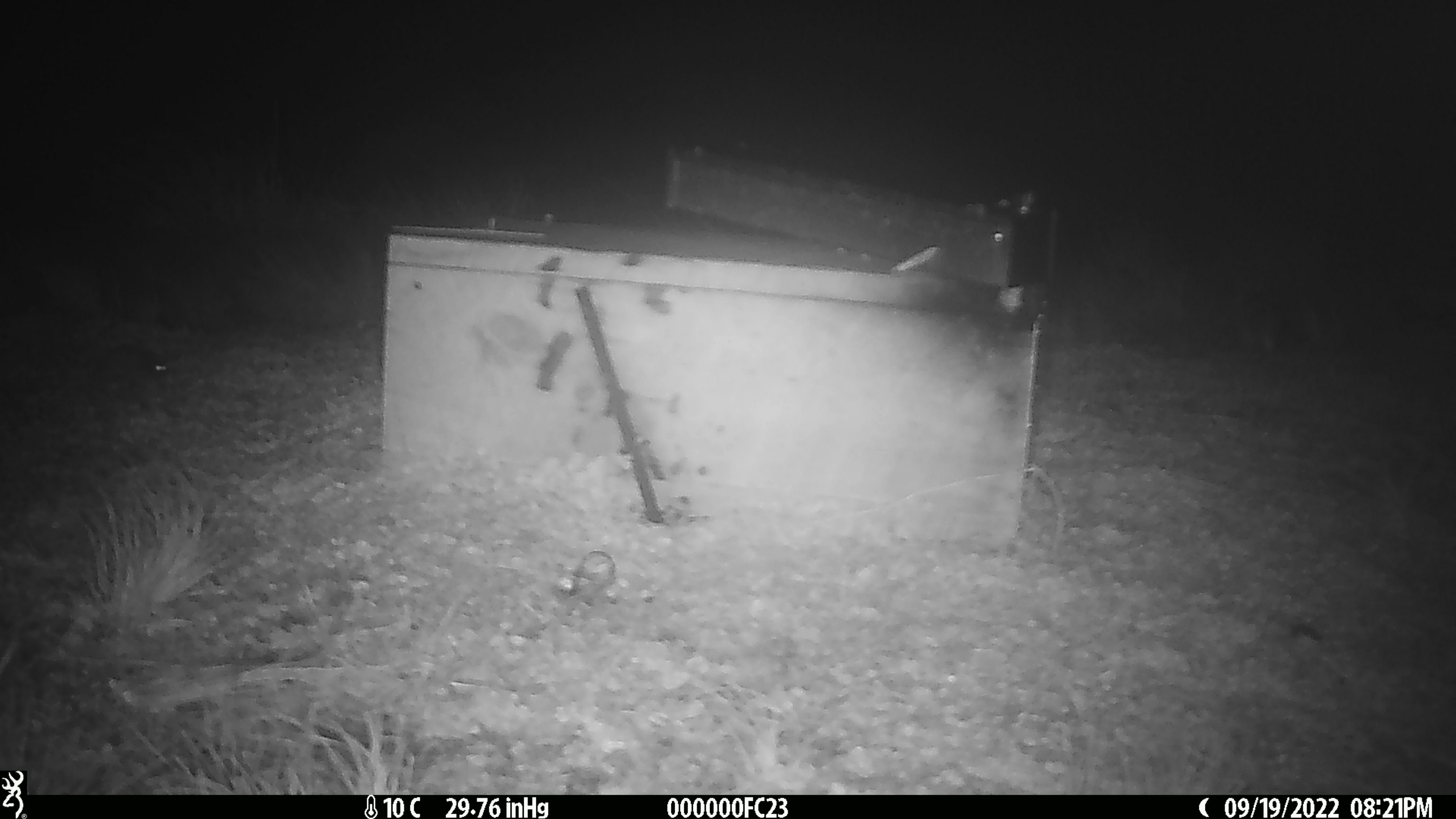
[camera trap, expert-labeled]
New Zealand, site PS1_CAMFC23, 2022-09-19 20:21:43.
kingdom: Animalia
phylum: Chordata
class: Mammalia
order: Rodentia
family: Muridae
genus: Mus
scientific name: Mus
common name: mouse